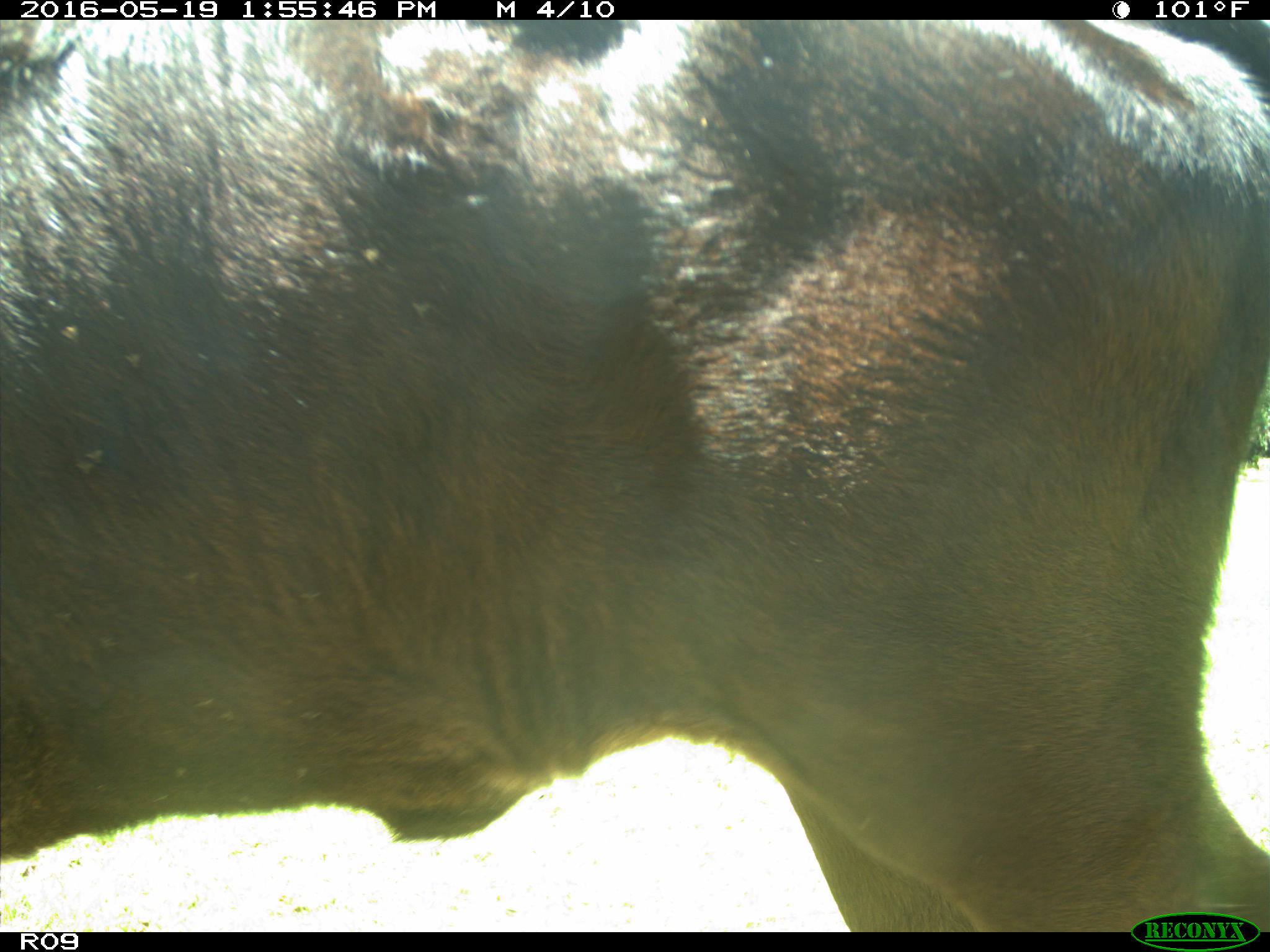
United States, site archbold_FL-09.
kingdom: Animalia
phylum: Chordata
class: Mammalia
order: Artiodactyla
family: Bovidae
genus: Bos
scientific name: Bos taurus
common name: domestic cow